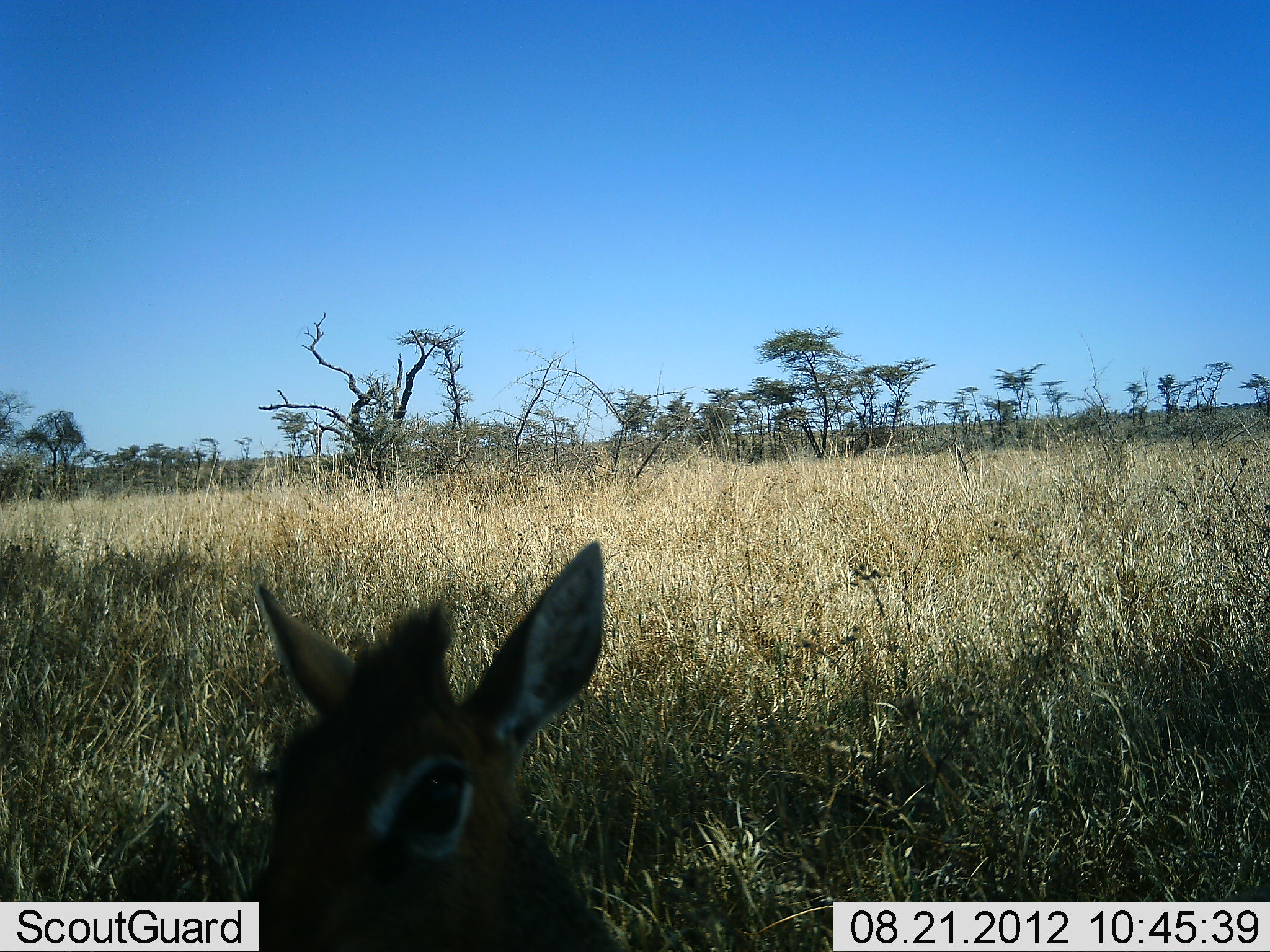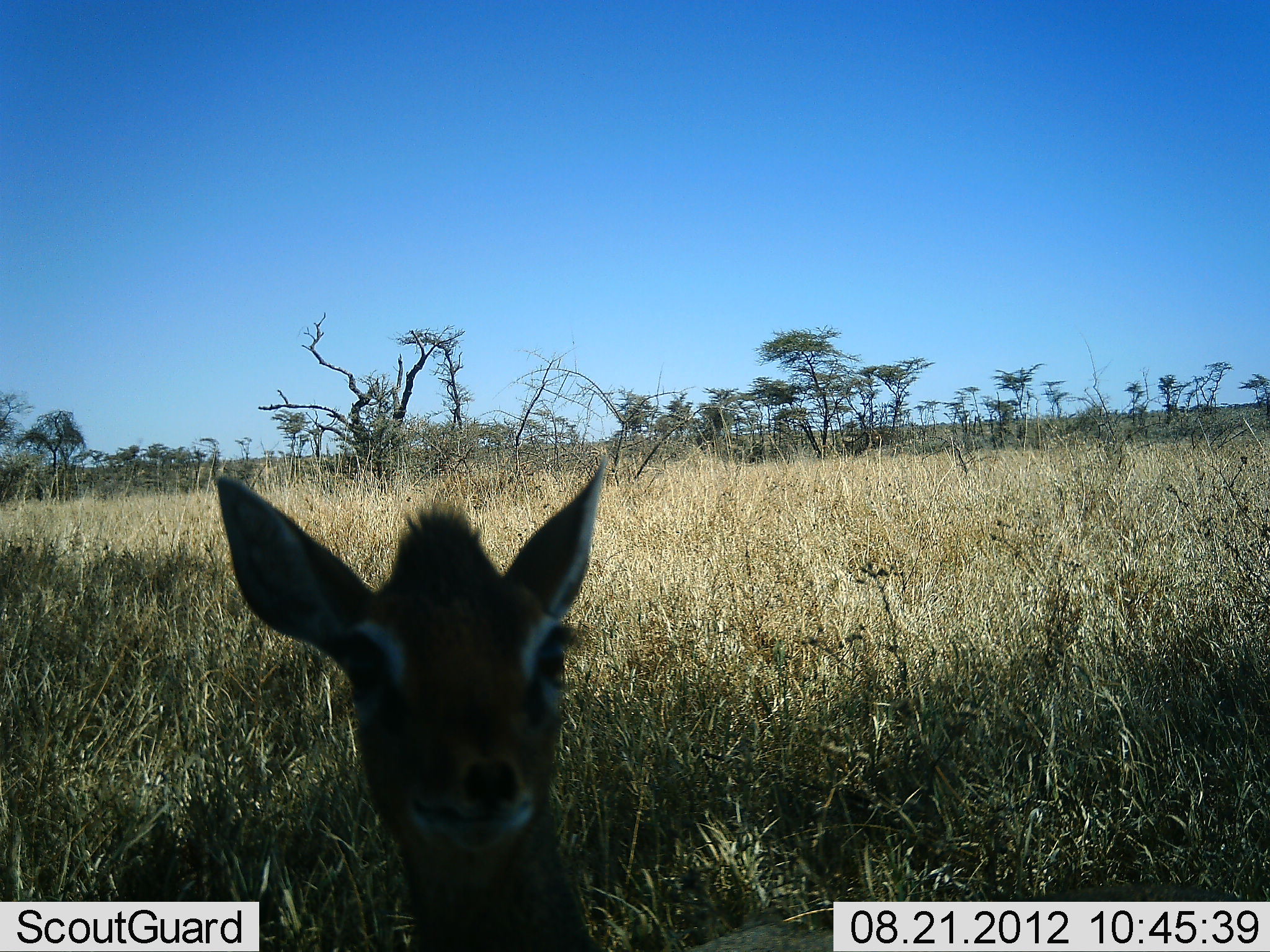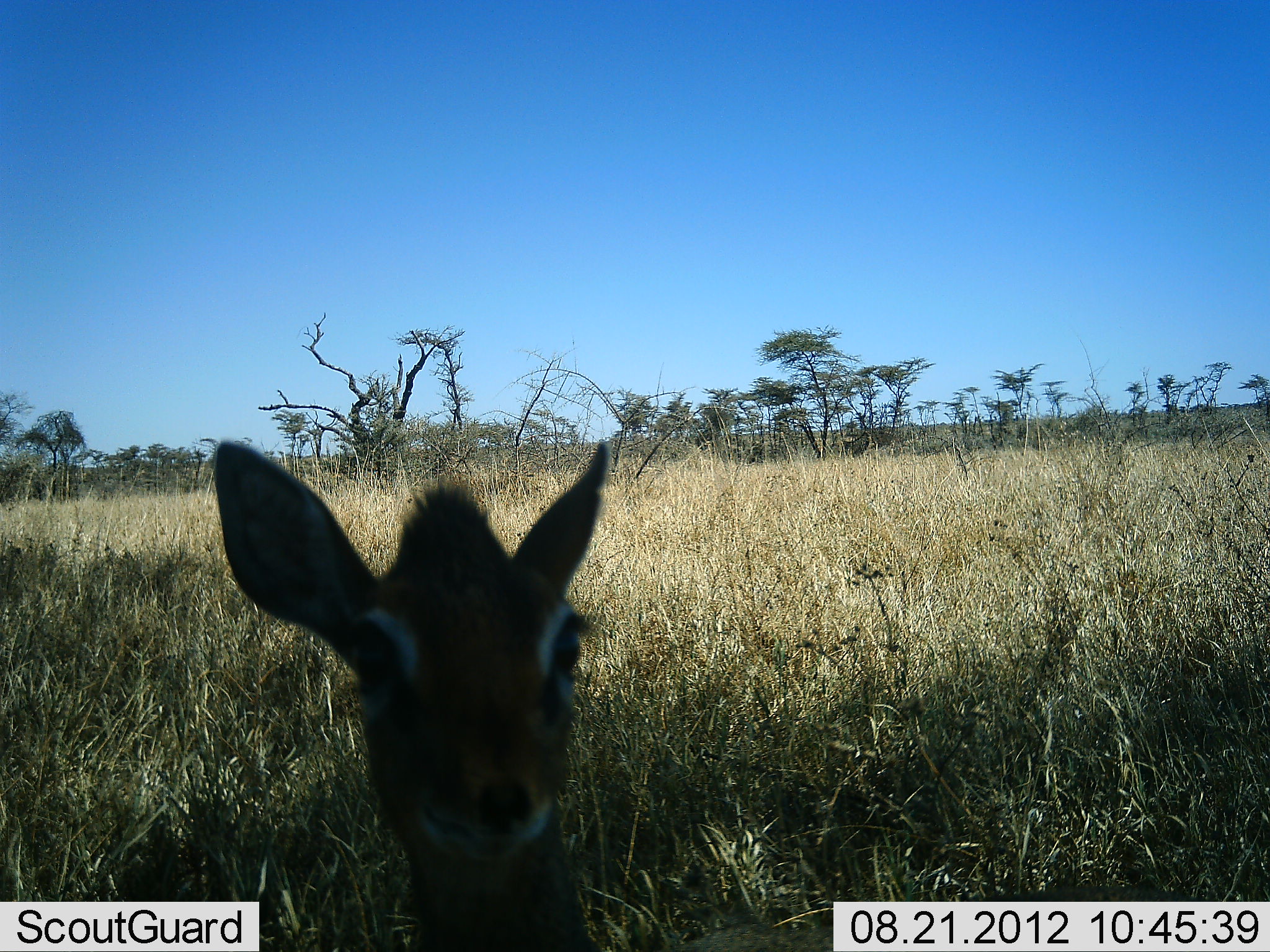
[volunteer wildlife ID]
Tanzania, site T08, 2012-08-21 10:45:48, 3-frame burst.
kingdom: Animalia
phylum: Chordata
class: Mammalia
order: Artiodactyla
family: Bovidae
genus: Madoqua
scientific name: Madoqua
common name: dikdik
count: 1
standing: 90%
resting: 0%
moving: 20%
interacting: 10%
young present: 0%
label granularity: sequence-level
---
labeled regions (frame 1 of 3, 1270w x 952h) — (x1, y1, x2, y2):
animal: (230, 538, 632, 952)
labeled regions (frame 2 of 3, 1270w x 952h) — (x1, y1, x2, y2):
animal: (215, 453, 608, 952)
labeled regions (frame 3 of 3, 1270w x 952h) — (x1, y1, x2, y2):
animal: (213, 438, 615, 952)